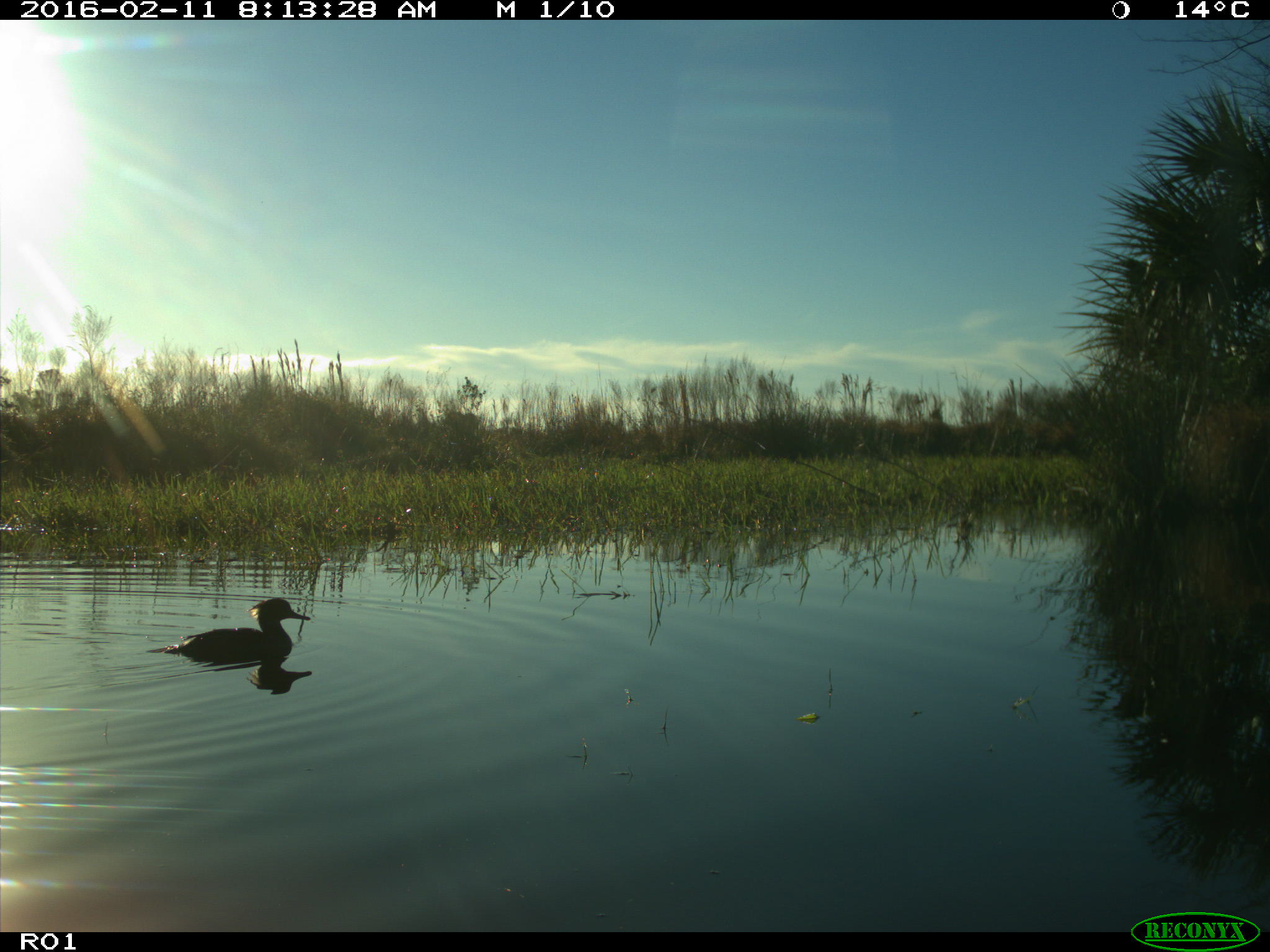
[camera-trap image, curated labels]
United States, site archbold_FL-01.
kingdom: Animalia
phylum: Chordata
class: Aves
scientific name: Aves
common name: birds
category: unidentified bird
Unidentified bird (birds) (Aves).